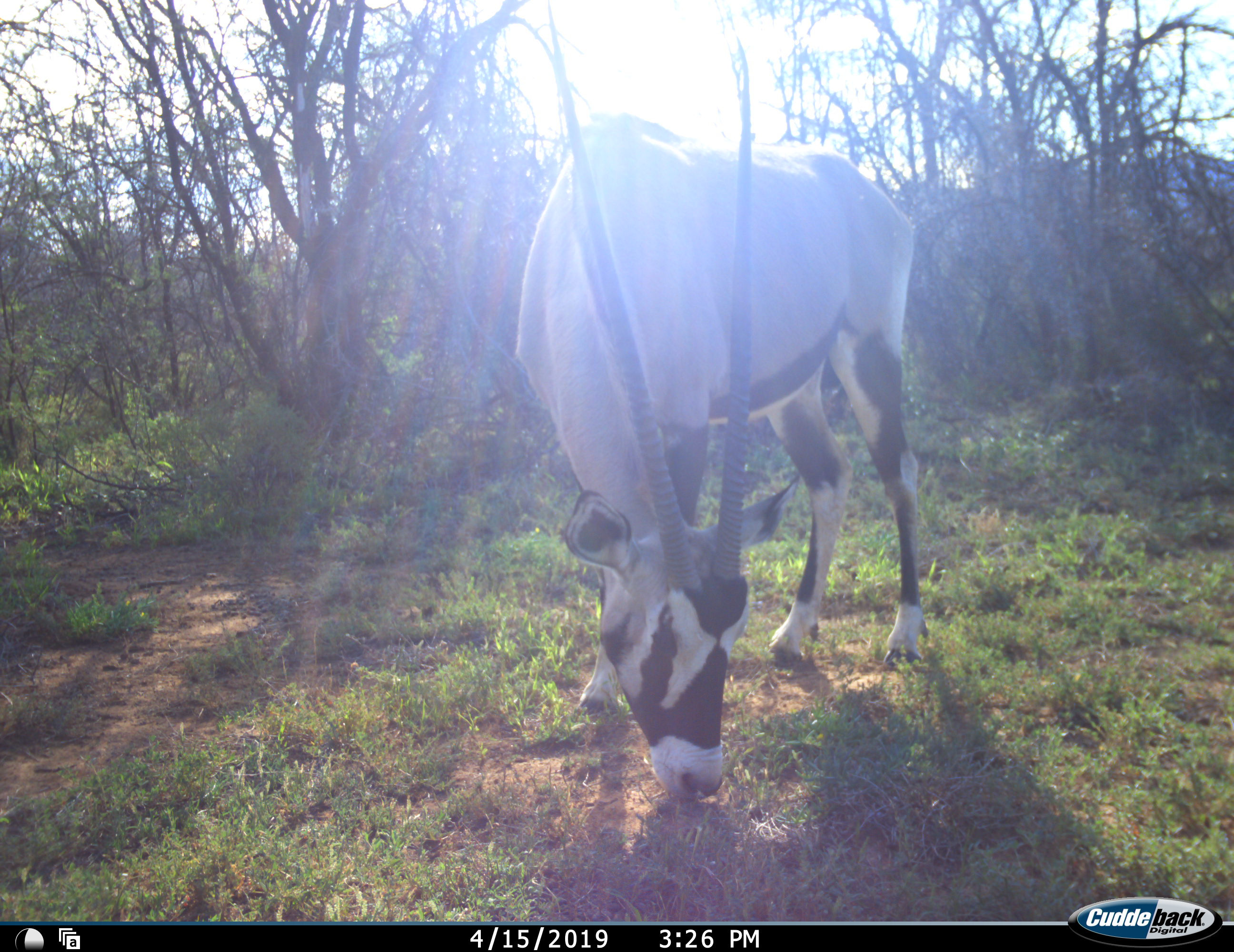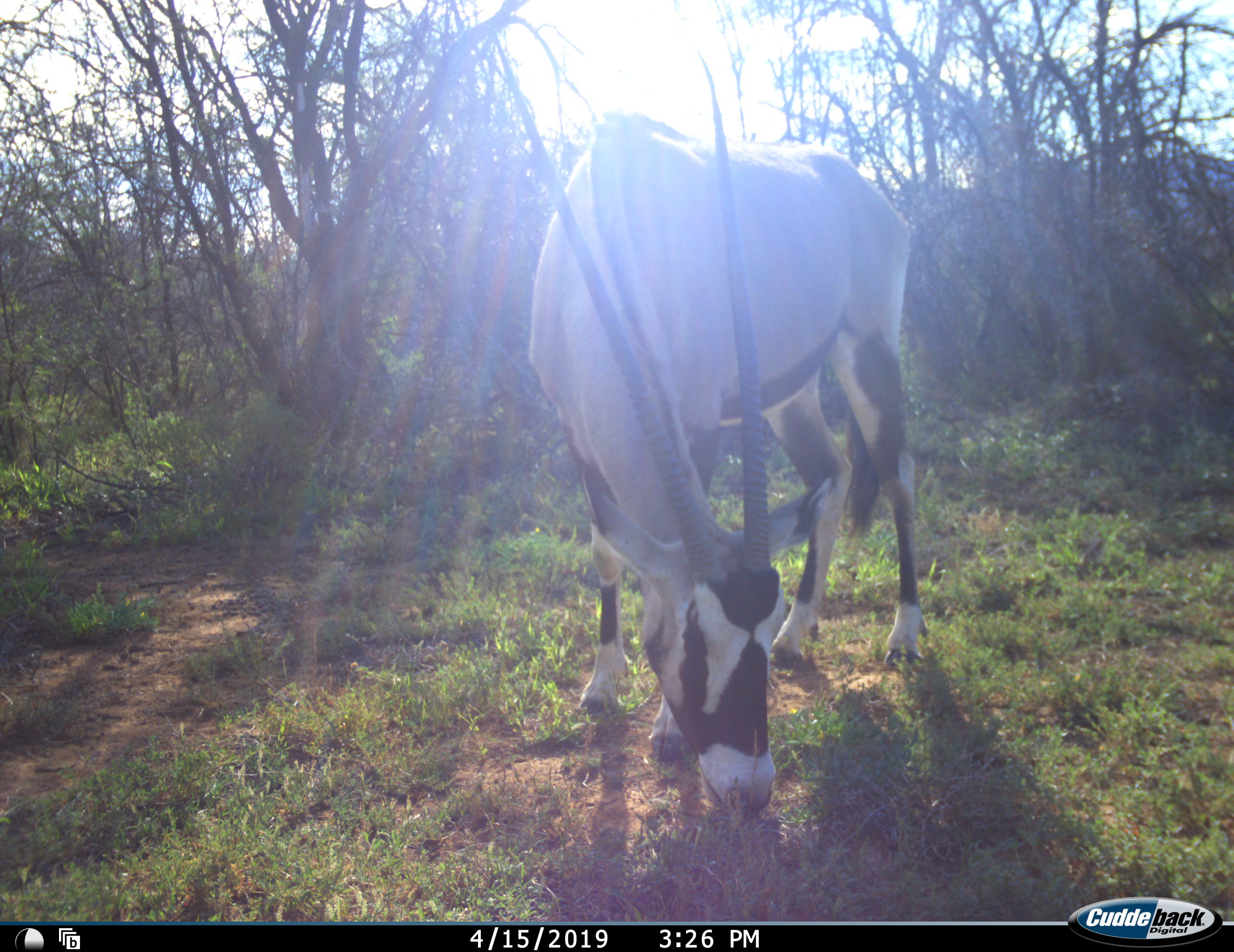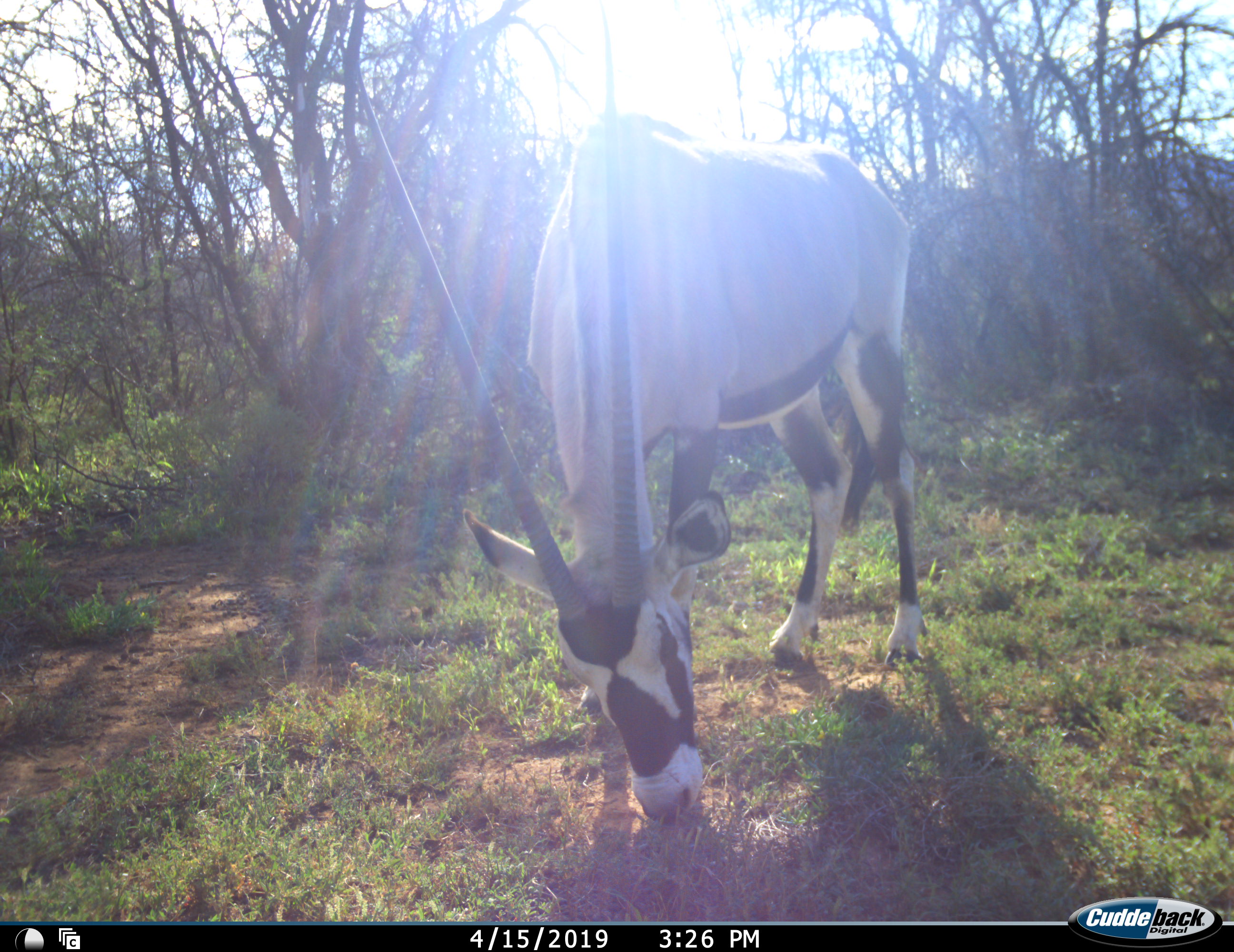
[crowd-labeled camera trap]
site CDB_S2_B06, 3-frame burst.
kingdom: Animalia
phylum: Chordata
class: Mammalia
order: Artiodactyla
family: Bovidae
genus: Oryx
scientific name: Oryx gazella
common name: gemsbok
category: oryx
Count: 1.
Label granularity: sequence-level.